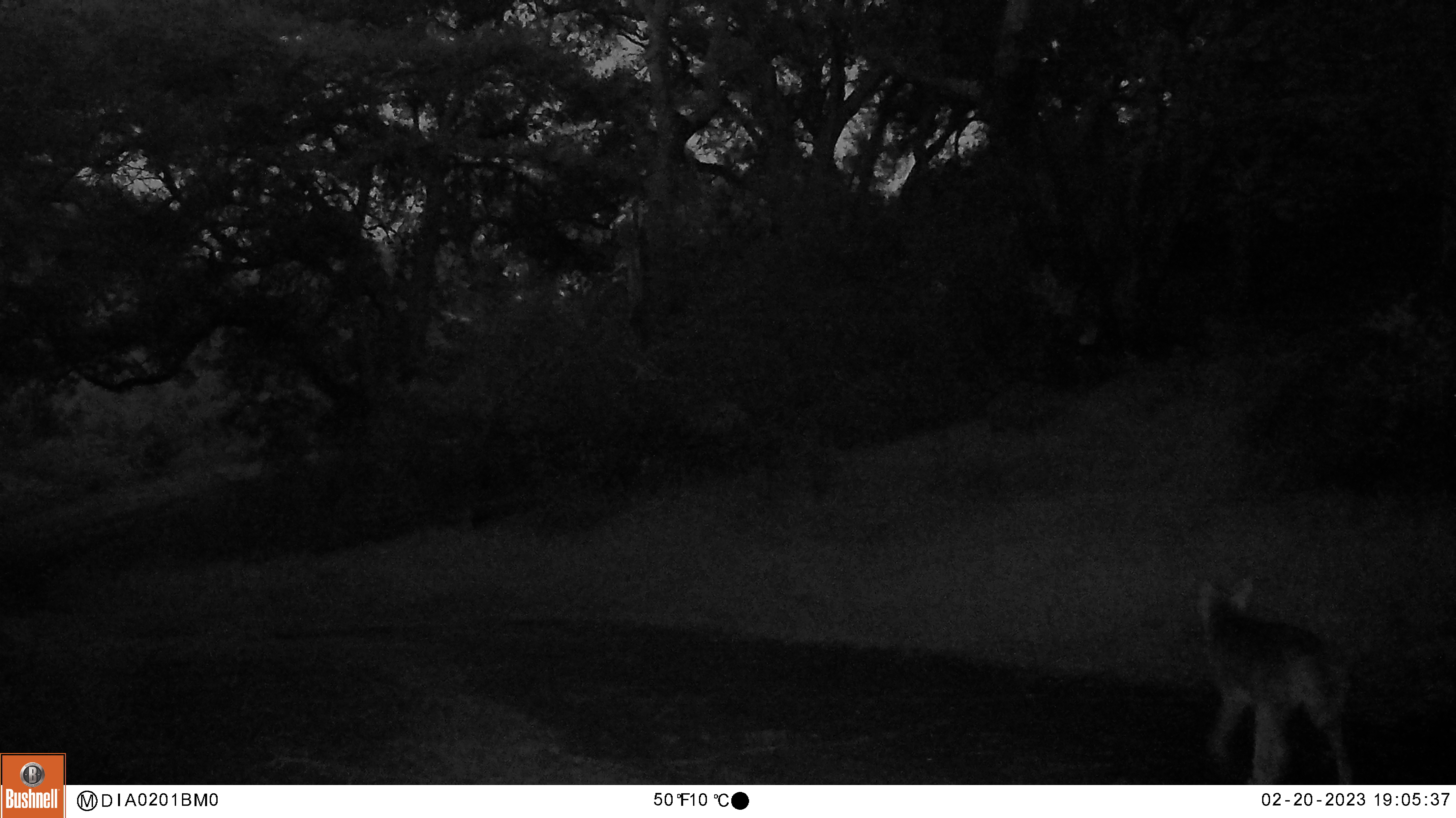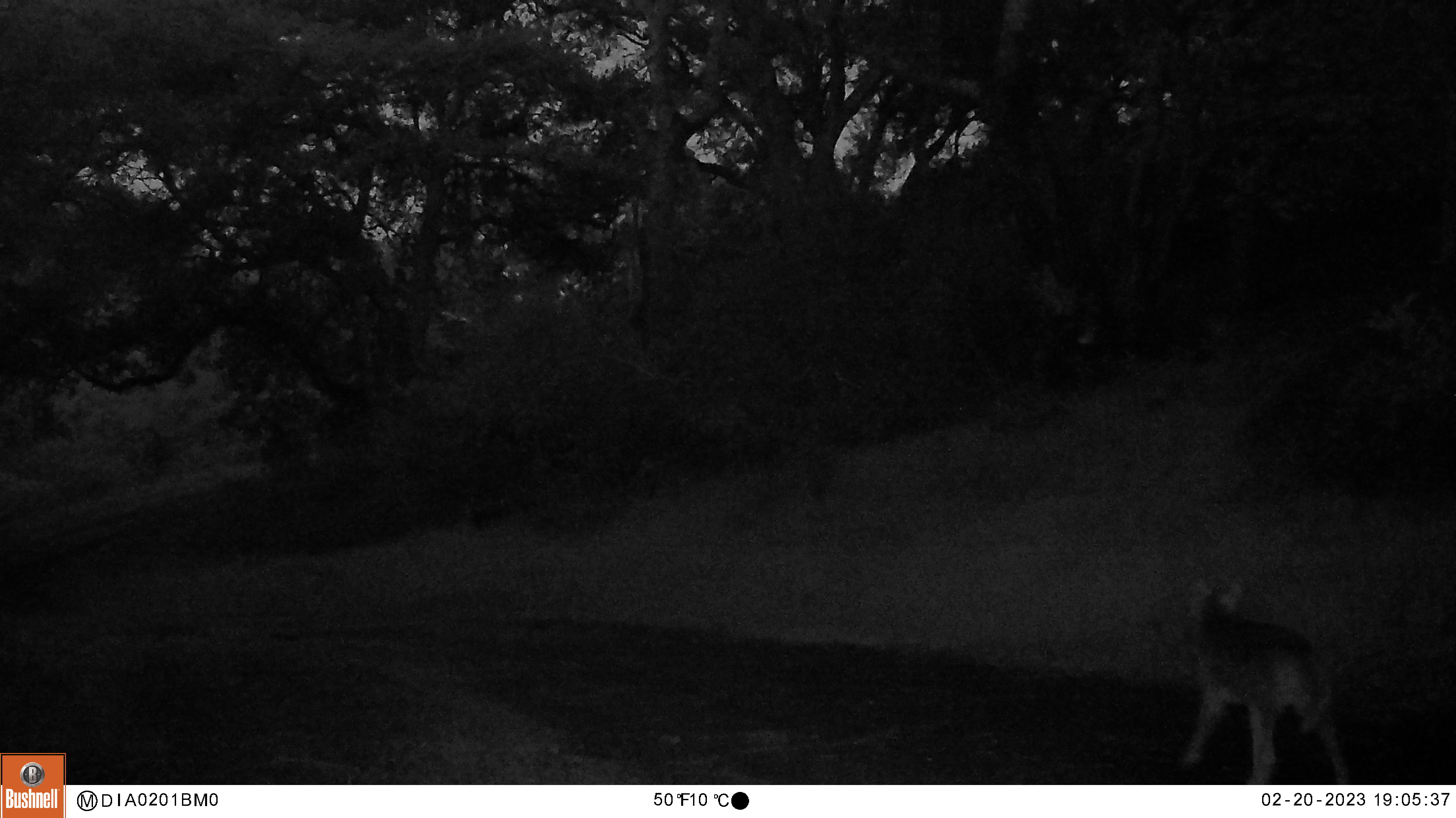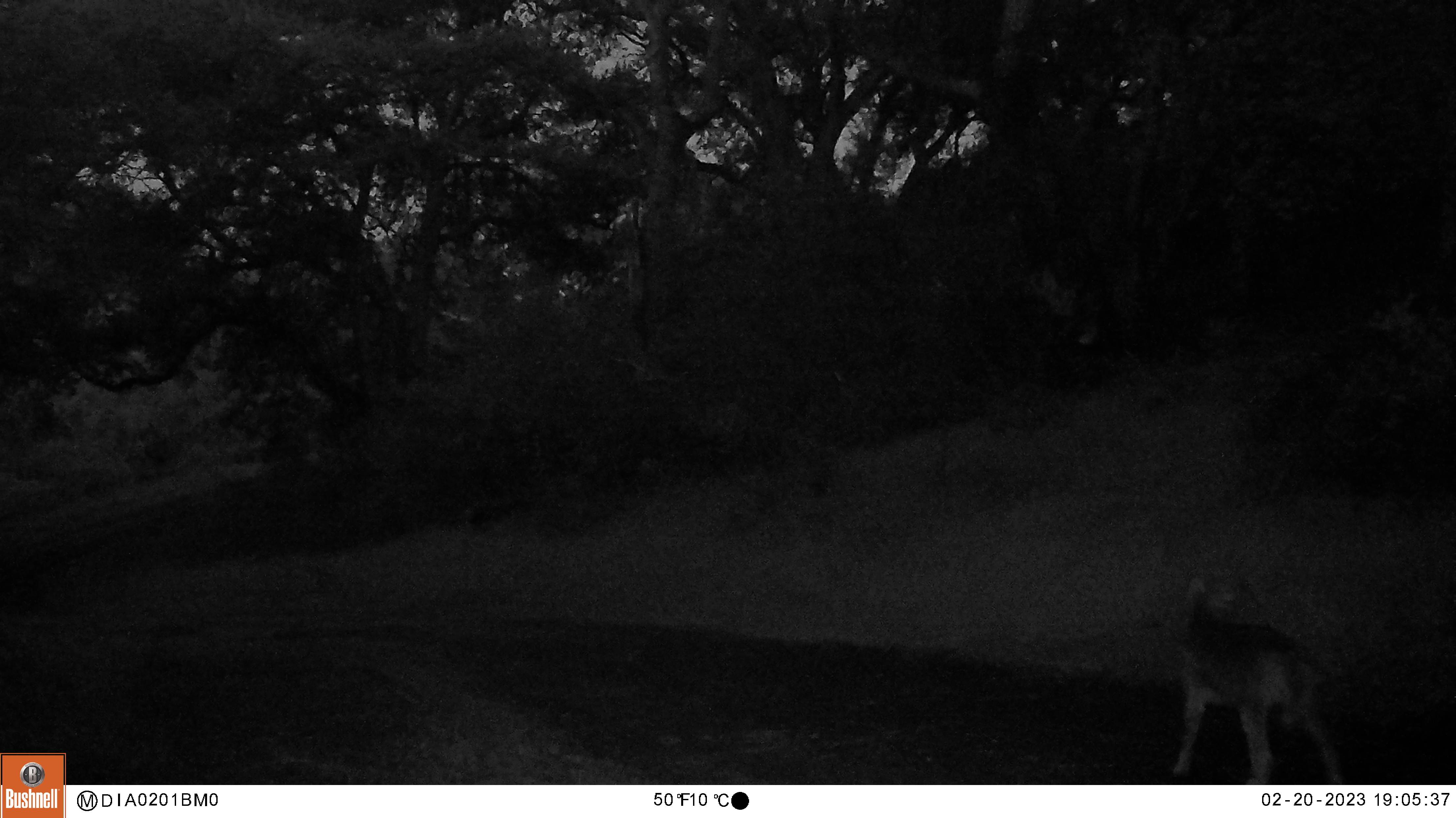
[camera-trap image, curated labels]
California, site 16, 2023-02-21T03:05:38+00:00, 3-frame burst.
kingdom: Animalia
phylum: Chordata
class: Mammalia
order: Carnivora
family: Canidae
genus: Canis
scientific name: Canis latrans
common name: coyote